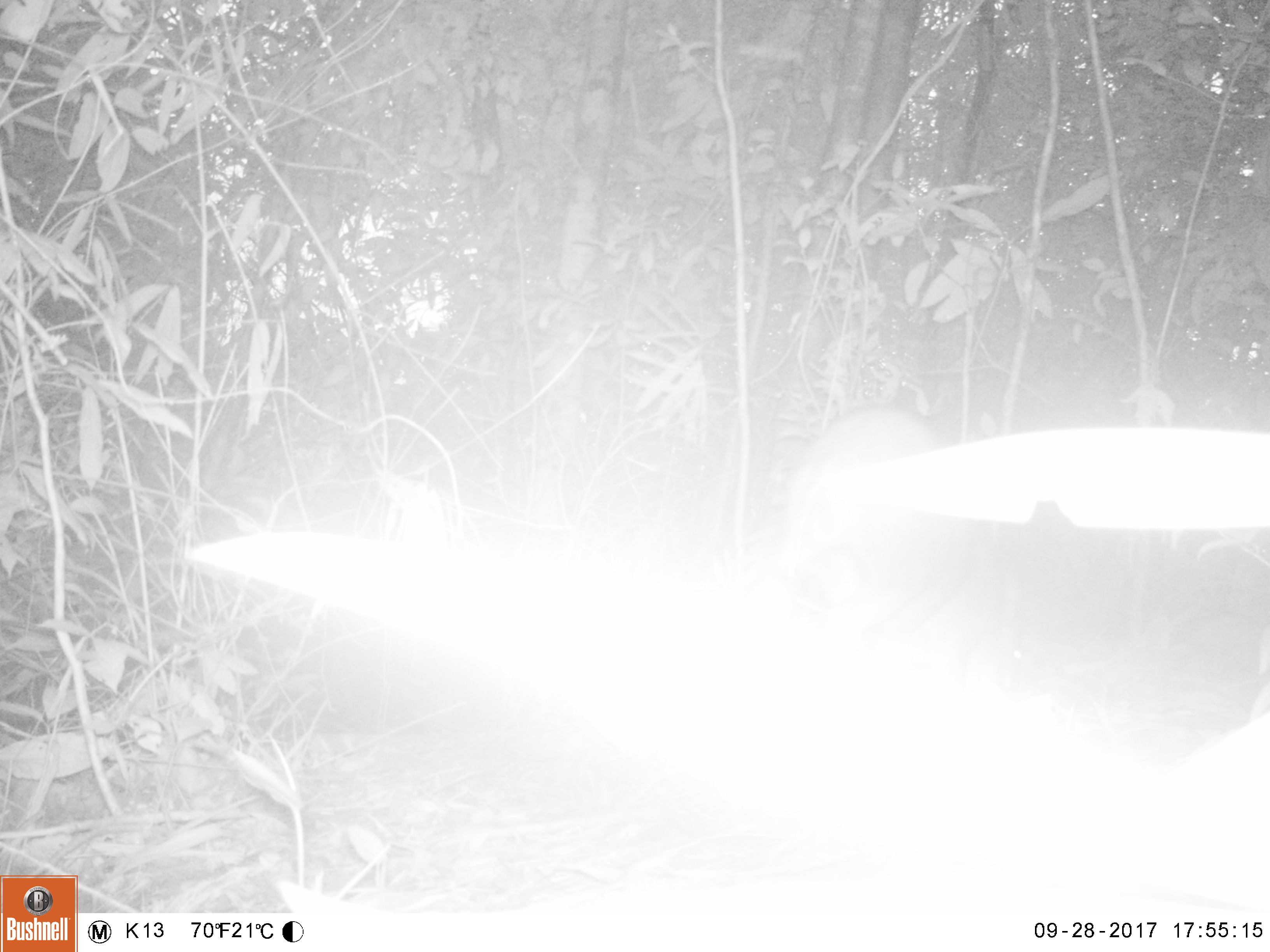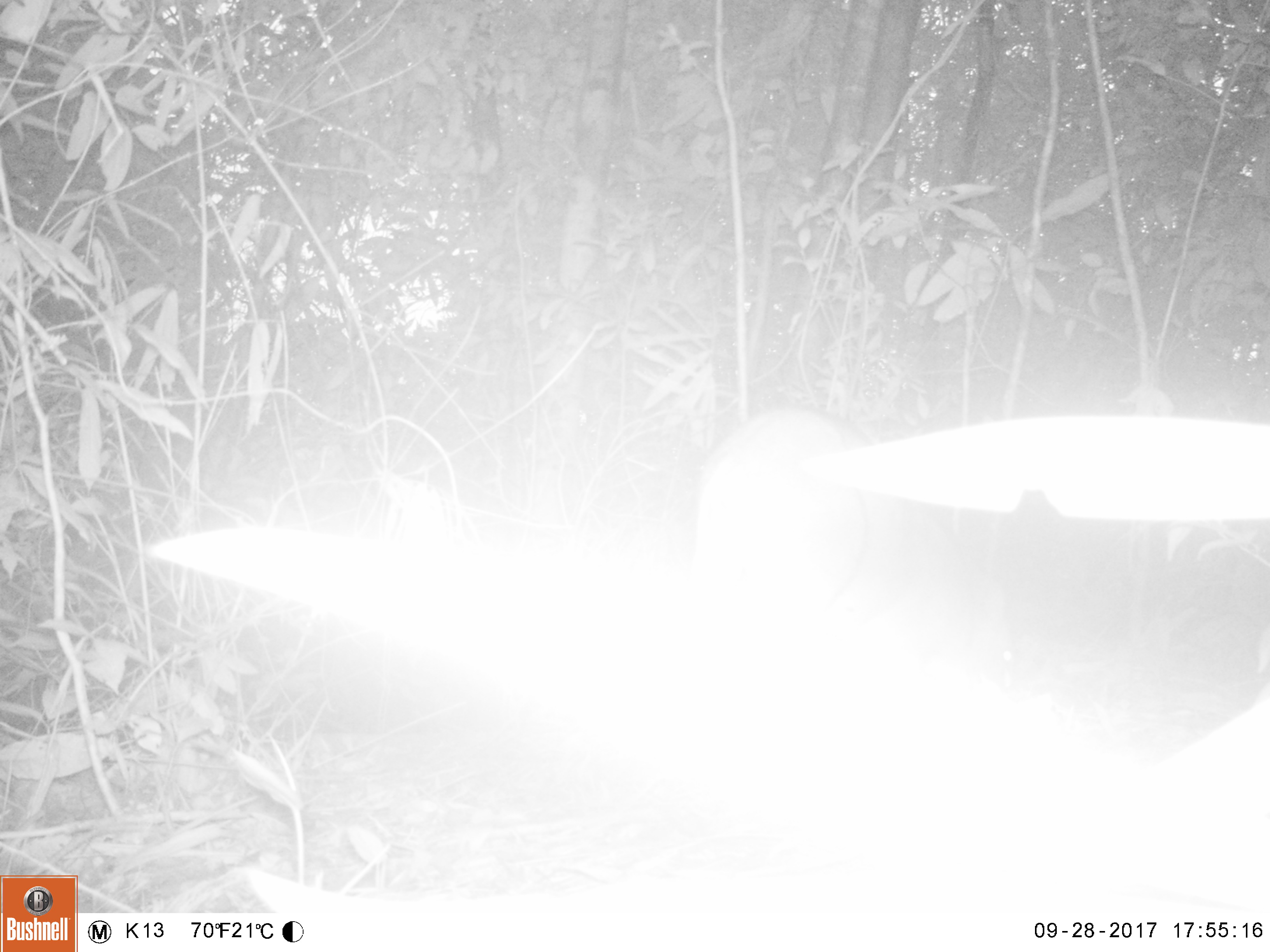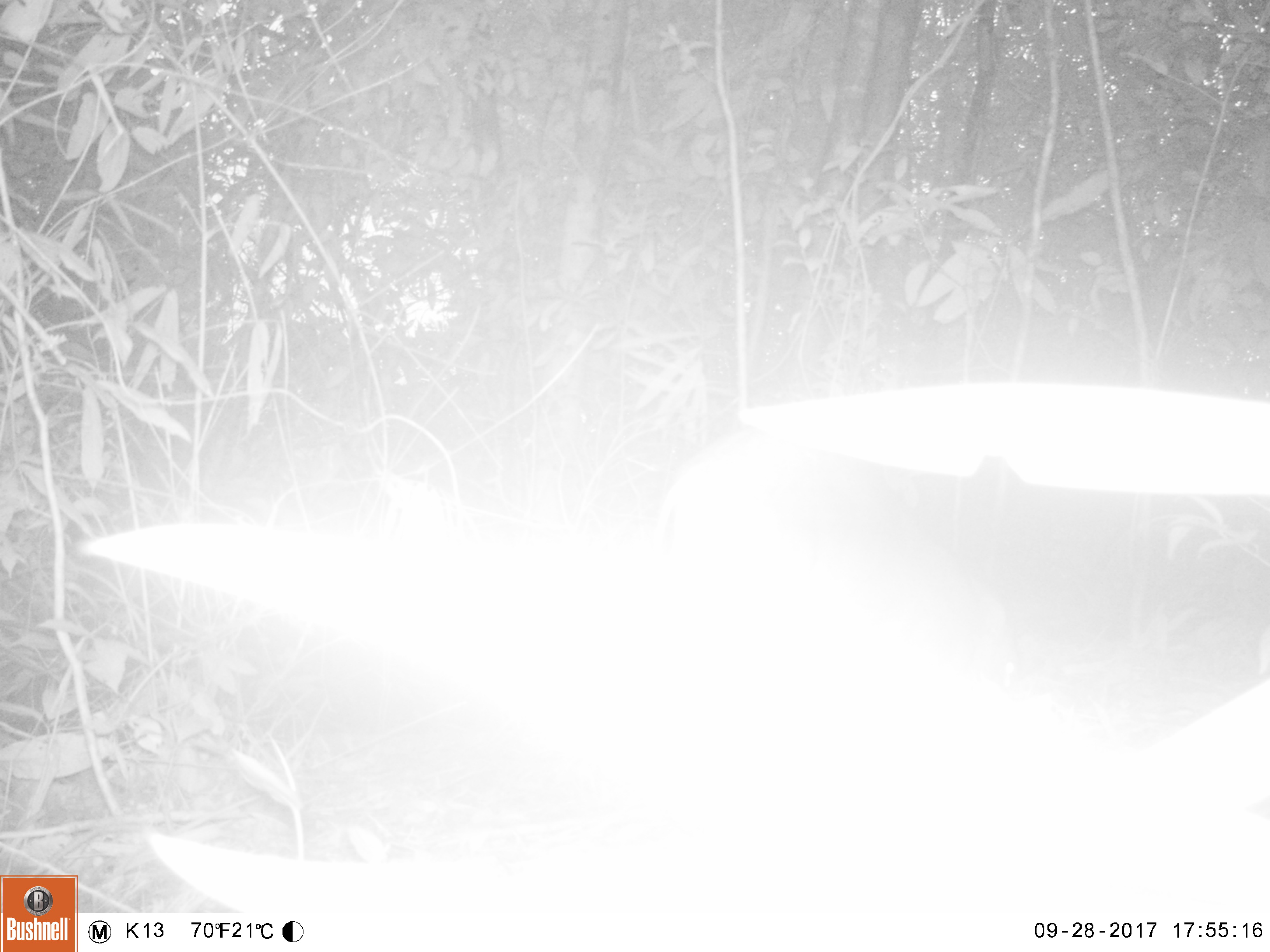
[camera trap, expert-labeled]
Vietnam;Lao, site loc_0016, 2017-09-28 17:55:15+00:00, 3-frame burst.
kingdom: Animalia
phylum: Chordata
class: Mammalia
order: Artiodactyla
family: Suidae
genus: Sus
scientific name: Sus scrofa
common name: eurasian wild pig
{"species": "eurasian wild pig (Sus scrofa)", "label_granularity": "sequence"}